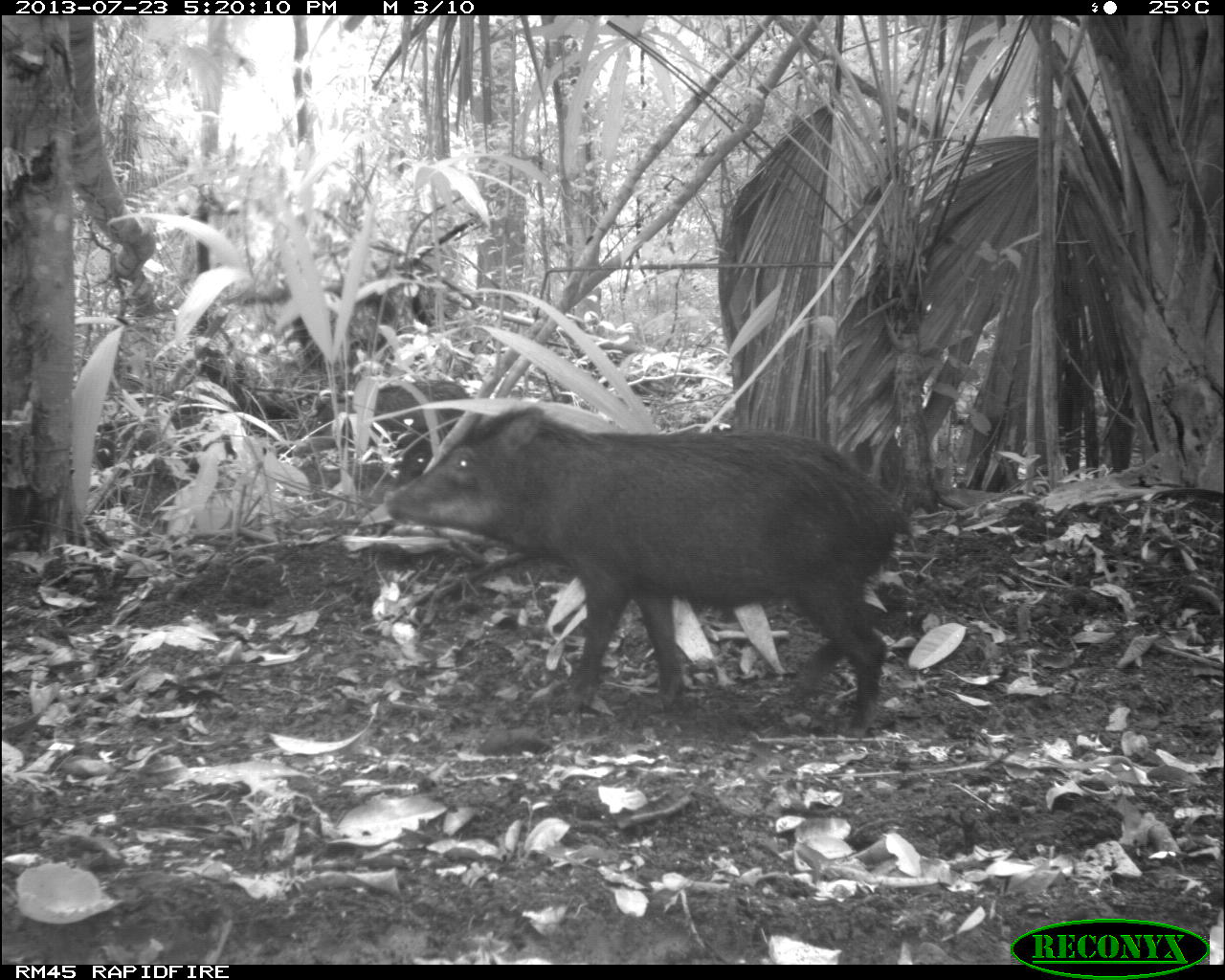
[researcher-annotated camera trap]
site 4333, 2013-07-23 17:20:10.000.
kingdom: Animalia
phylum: Chordata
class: Mammalia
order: Artiodactyla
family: Tayassuidae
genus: Tayassu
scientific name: Tayassu pecari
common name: white-lipped peccary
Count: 4.